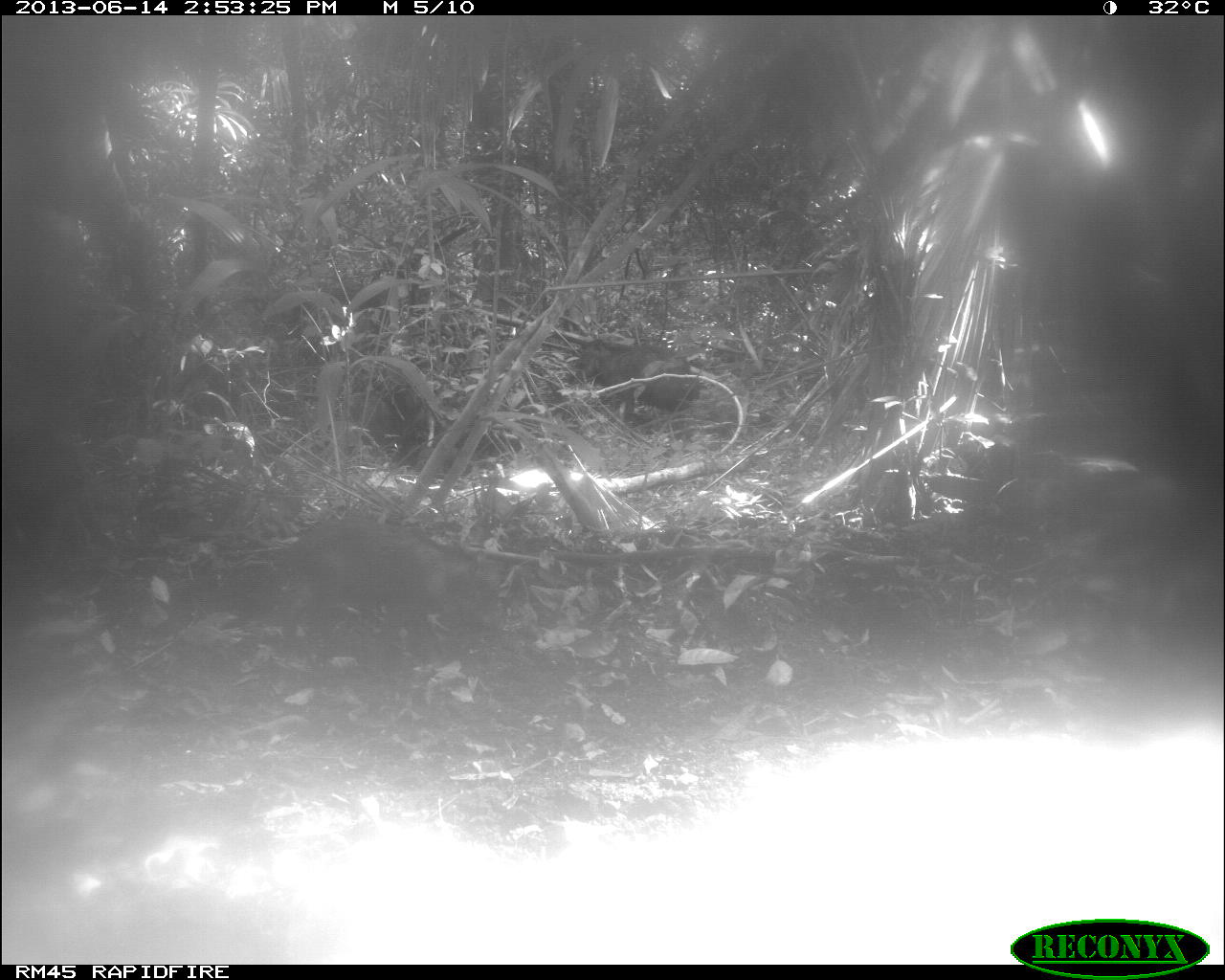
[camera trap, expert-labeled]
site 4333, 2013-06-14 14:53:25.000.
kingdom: Animalia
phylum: Chordata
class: Mammalia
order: Artiodactyla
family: Tayassuidae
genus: Tayassu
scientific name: Tayassu pecari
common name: white-lipped peccary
Tayassu pecari (white-lipped peccary), count 3.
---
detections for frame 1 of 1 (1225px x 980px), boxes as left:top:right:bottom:
tayassu pecari: 565:338:699:427